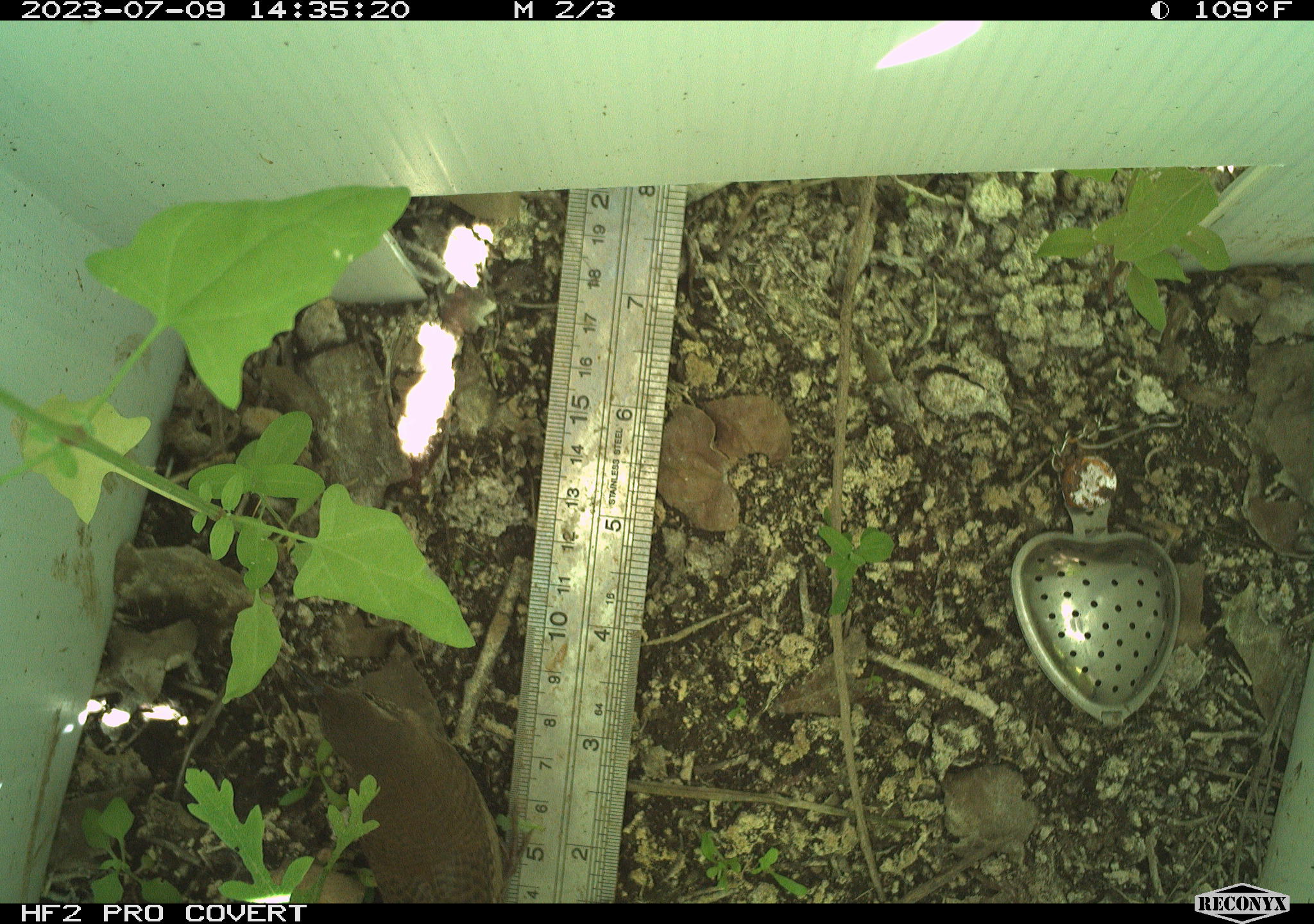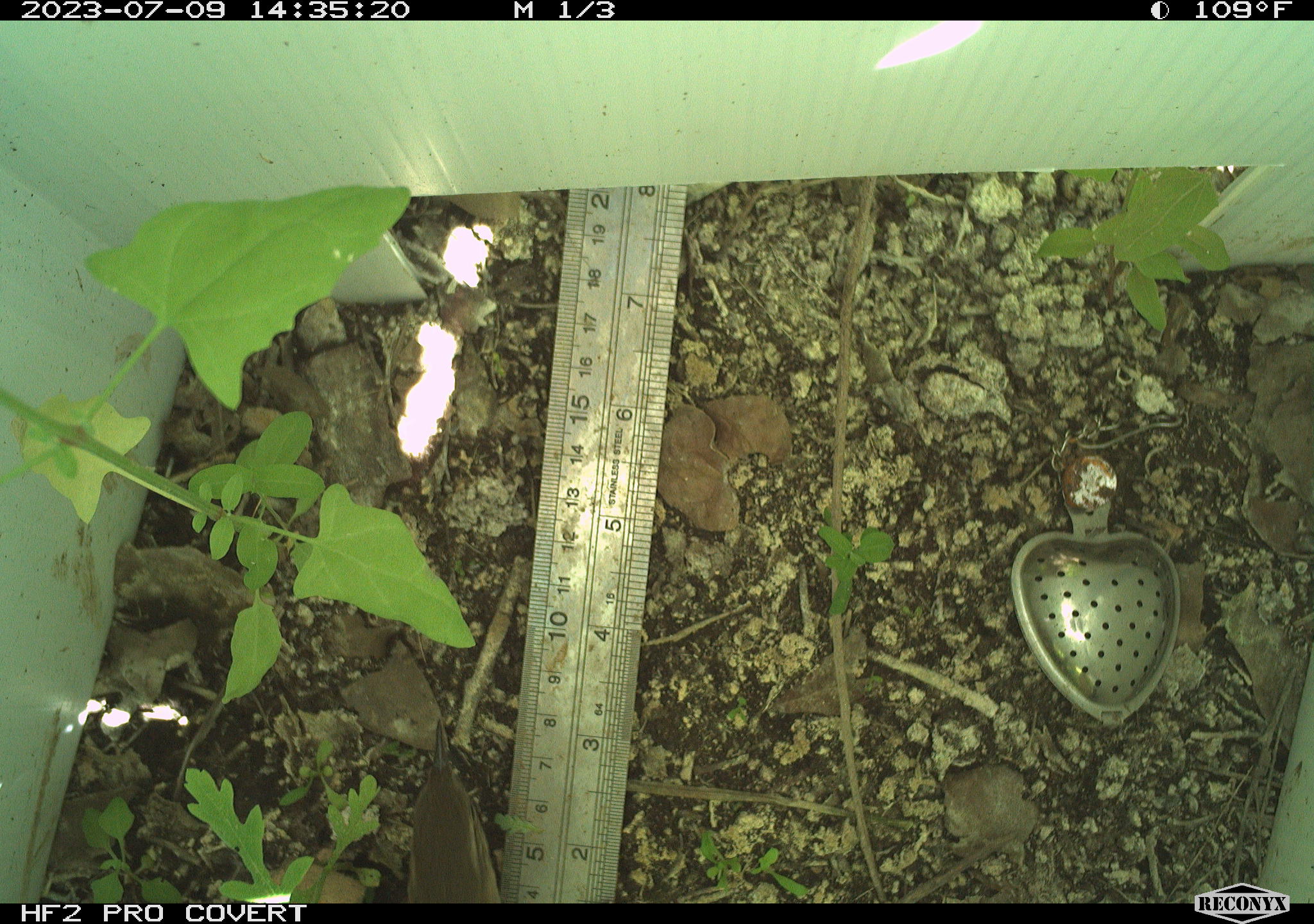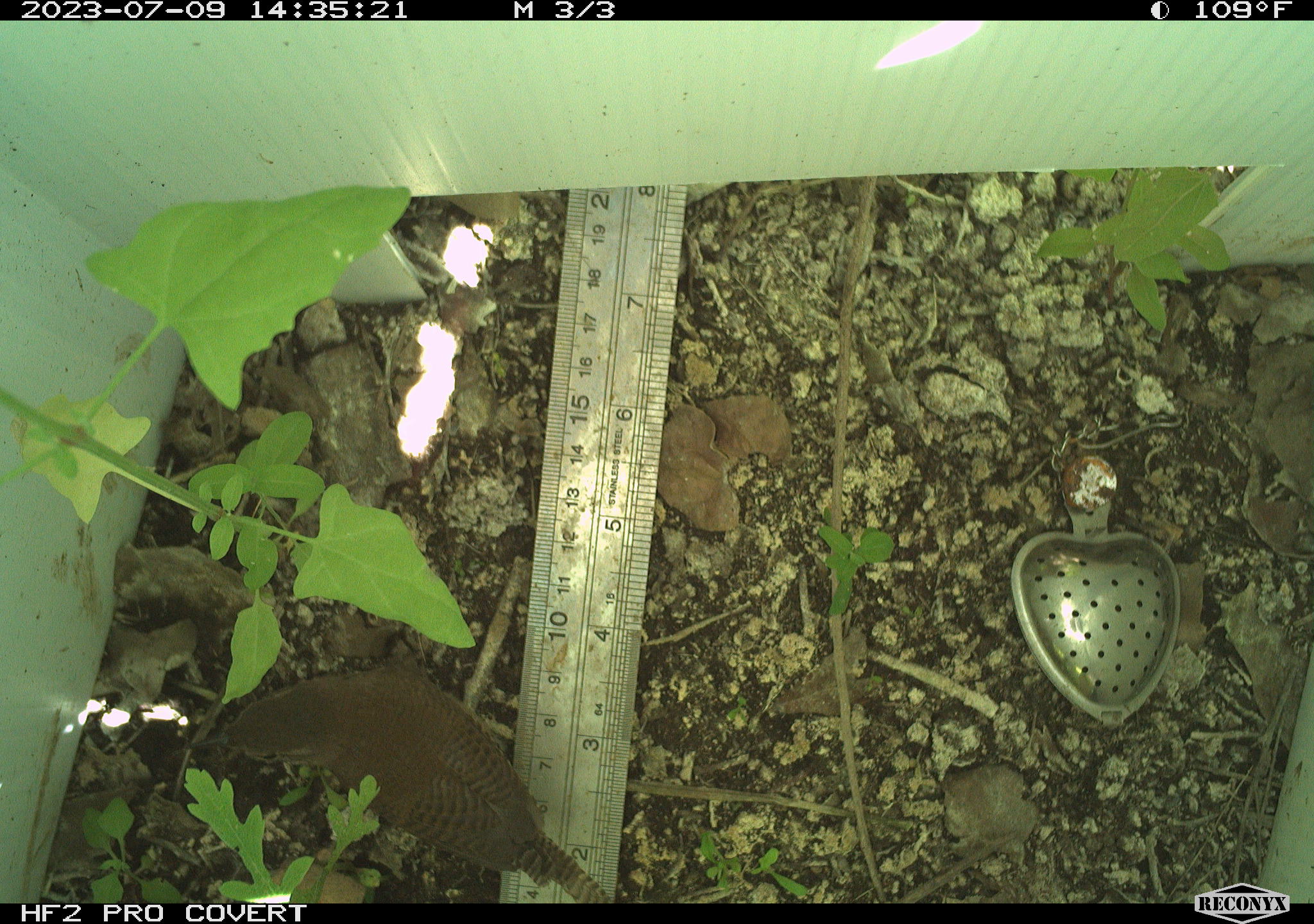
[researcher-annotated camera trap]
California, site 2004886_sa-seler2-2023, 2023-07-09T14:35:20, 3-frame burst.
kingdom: Animalia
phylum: Chordata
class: Aves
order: Passeriformes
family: Troglodytidae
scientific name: Troglodytidae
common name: wren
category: troglodytidae family